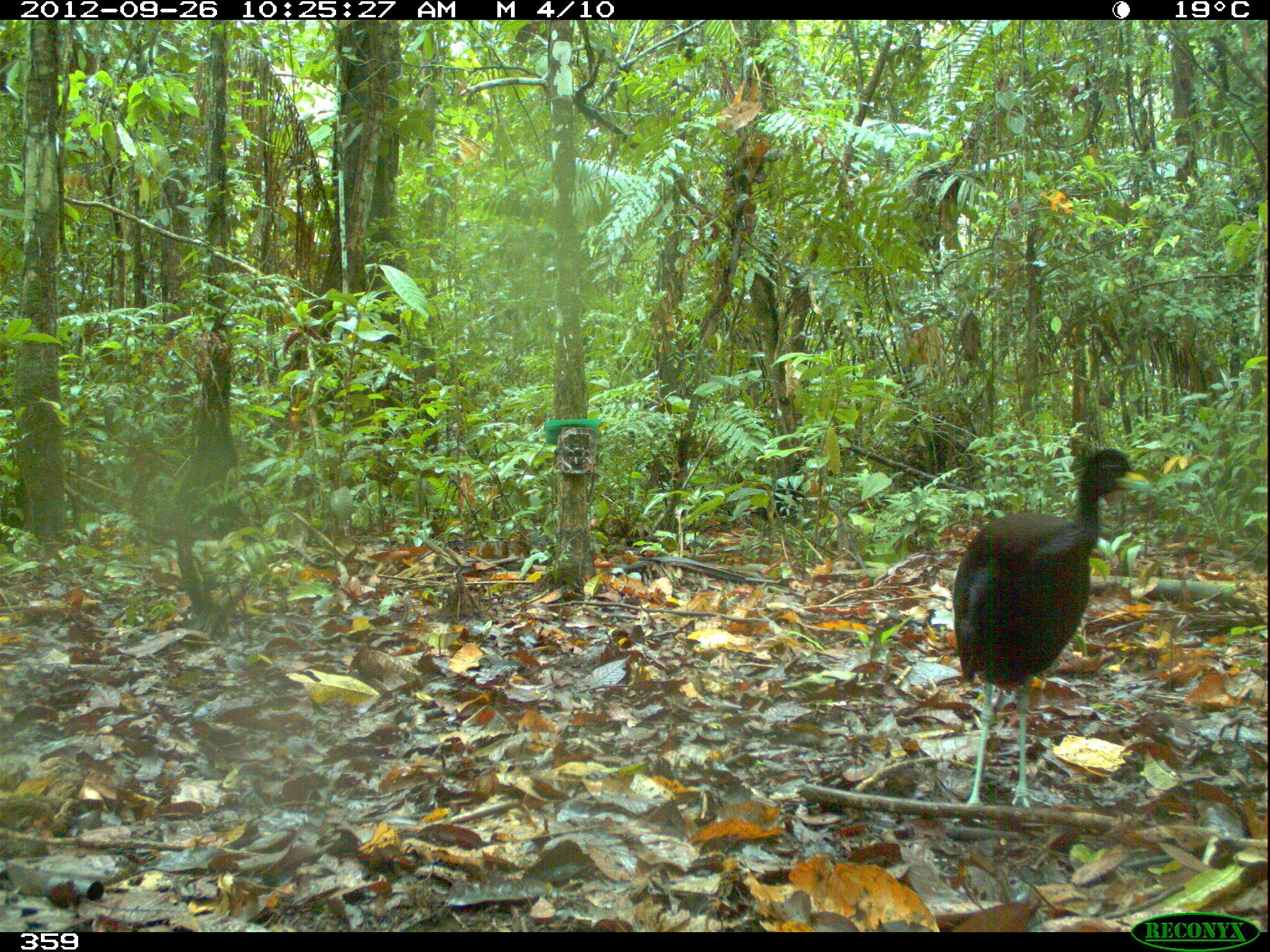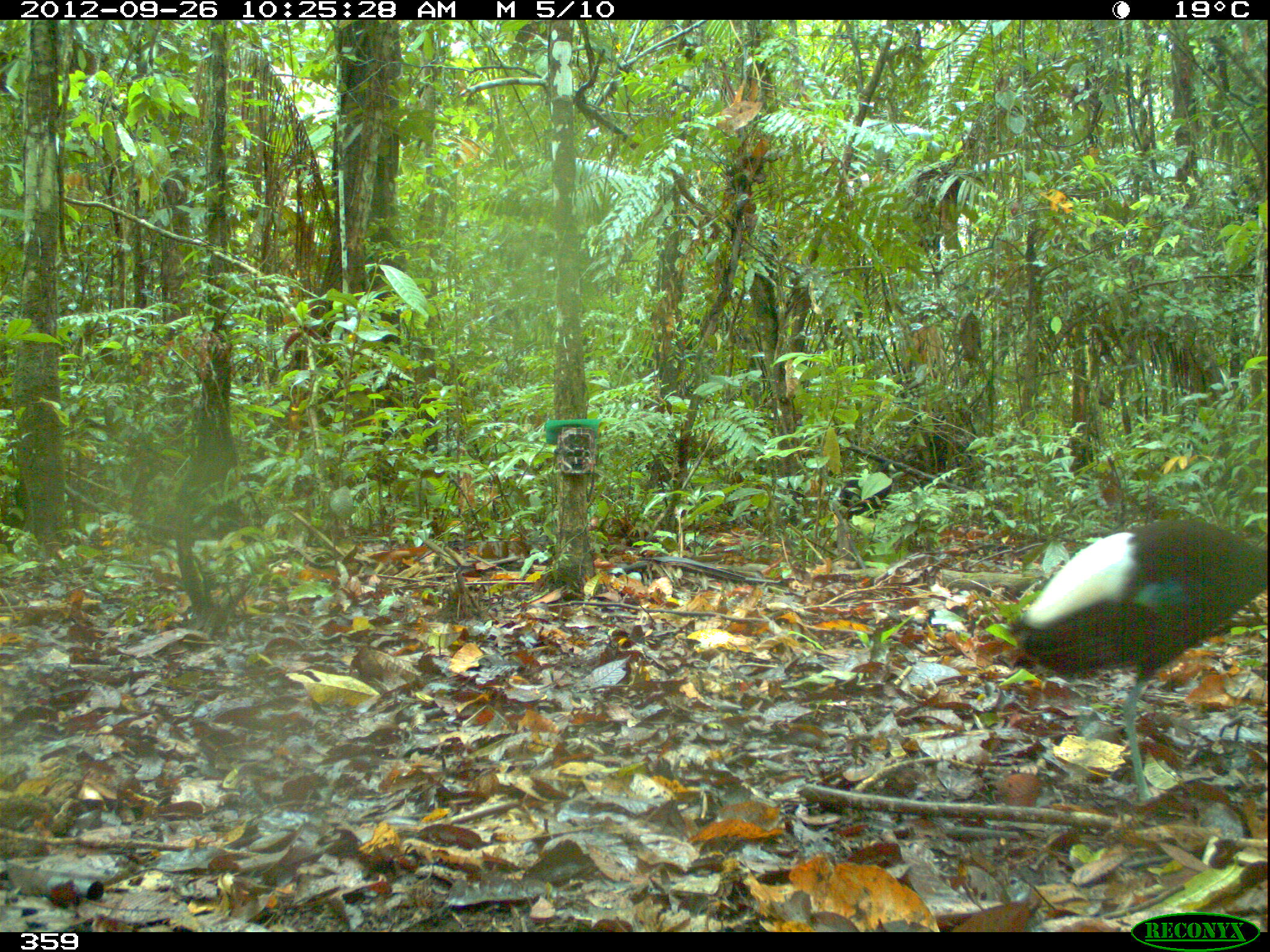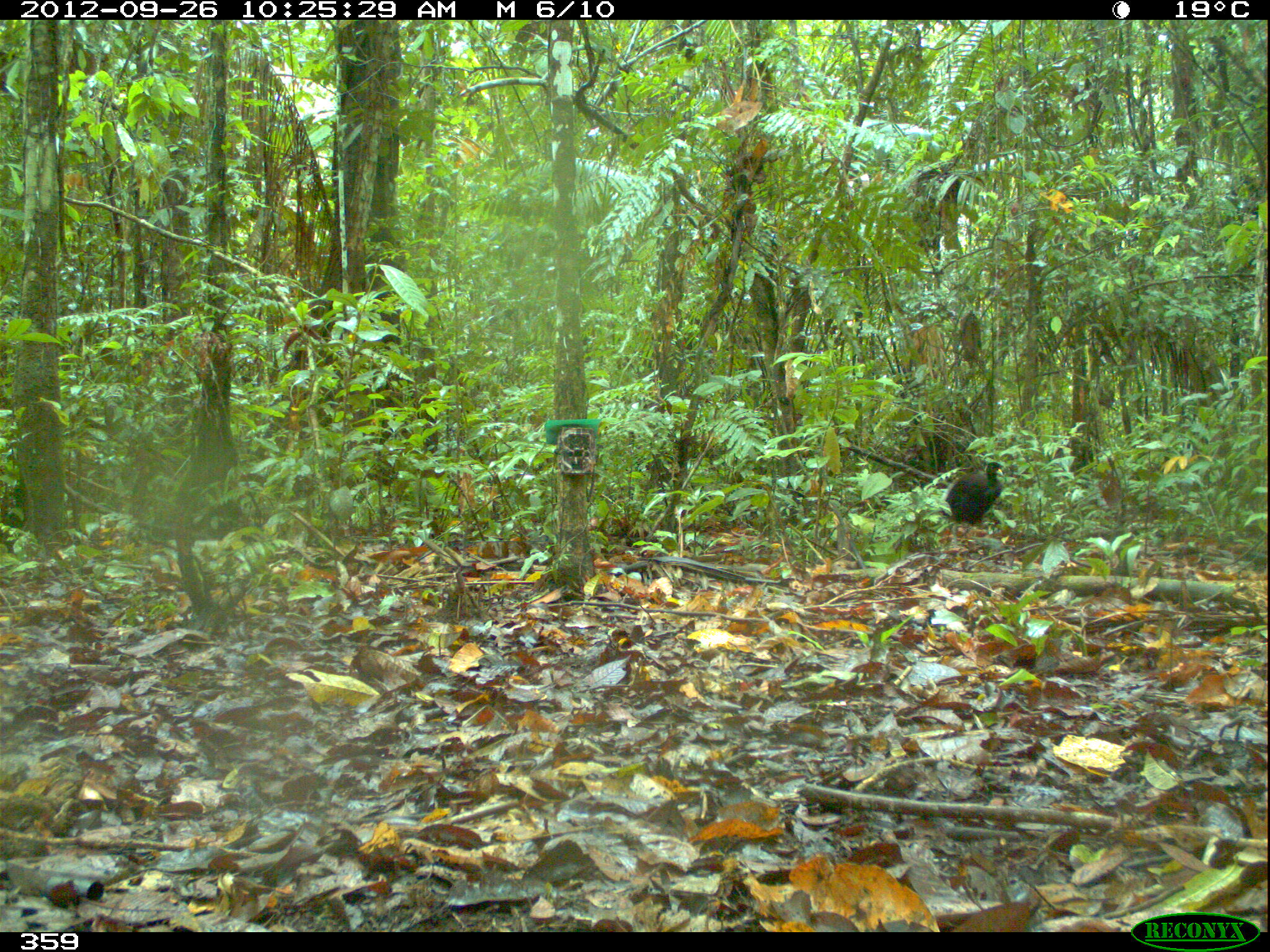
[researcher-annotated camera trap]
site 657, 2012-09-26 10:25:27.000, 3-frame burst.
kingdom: Animalia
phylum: Chordata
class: Aves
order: Gruiformes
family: Psophiidae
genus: Psophia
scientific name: Psophia leucoptera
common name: pale-winged trumpeter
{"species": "Psophia leucoptera (pale-winged trumpeter)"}